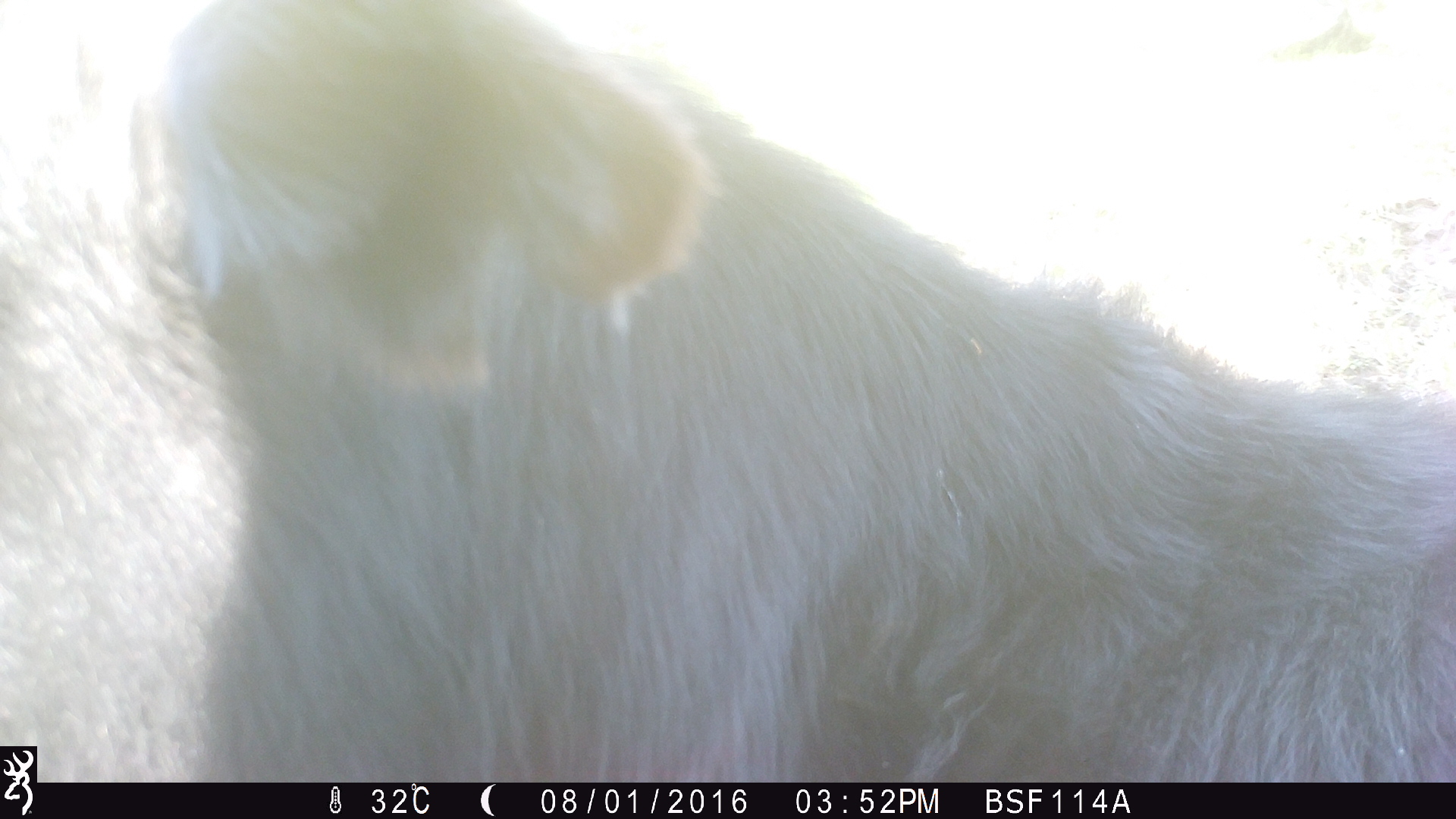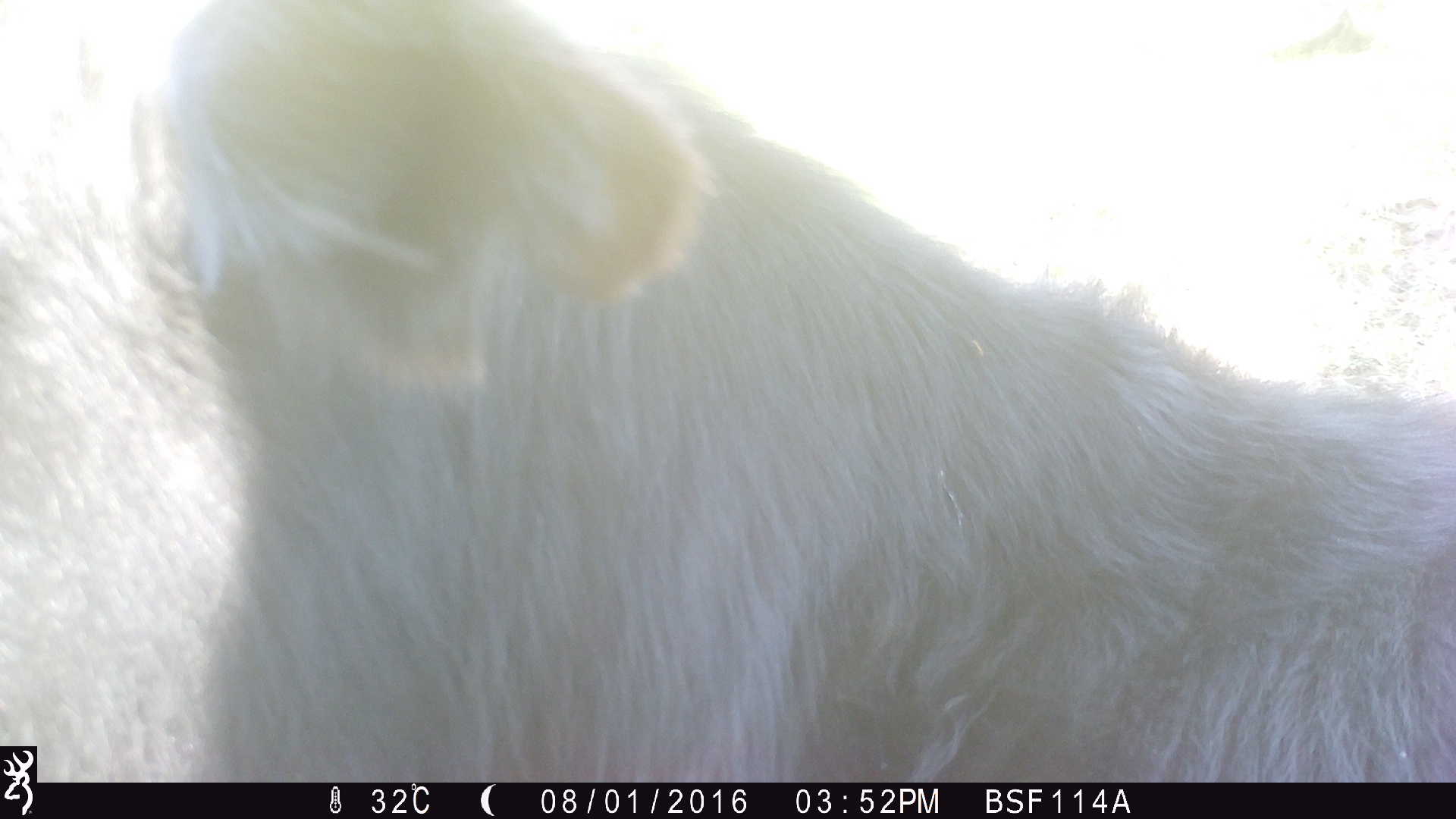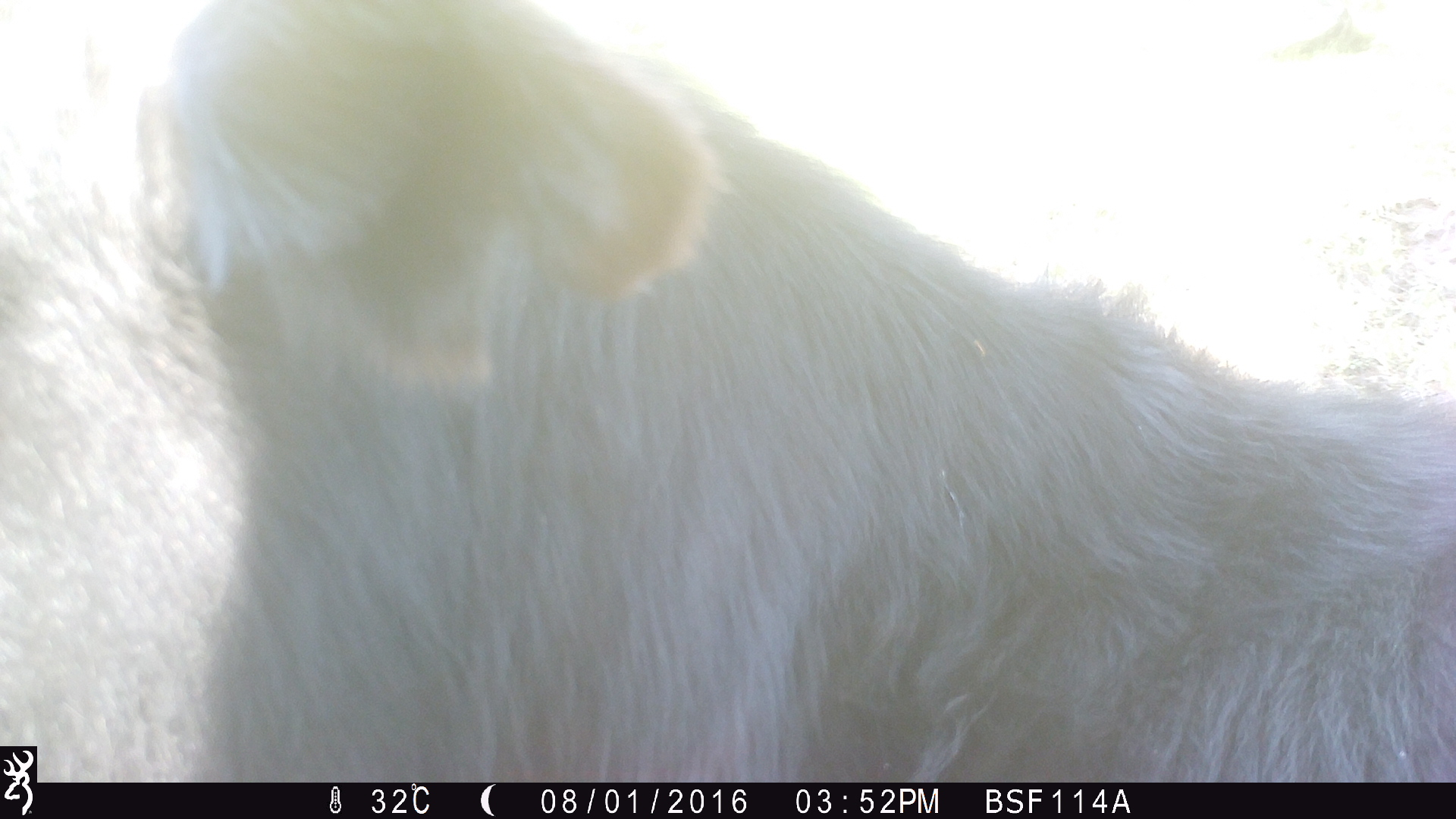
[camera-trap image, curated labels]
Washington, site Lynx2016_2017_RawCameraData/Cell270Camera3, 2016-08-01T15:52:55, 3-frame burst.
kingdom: Animalia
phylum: Chordata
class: Mammalia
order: Artiodactyla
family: Bovidae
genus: Bos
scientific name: Bos taurus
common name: domestic cattle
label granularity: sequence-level